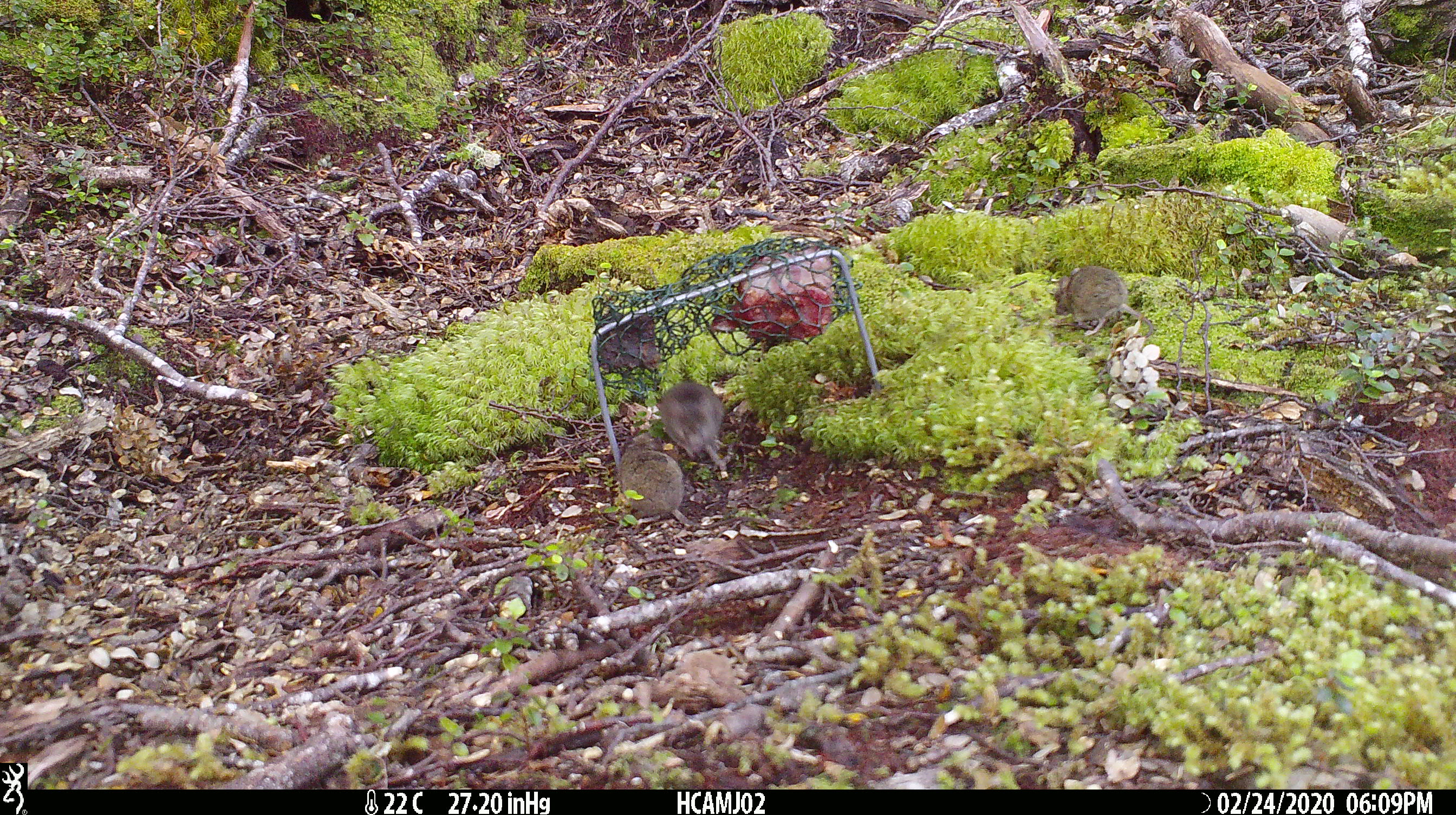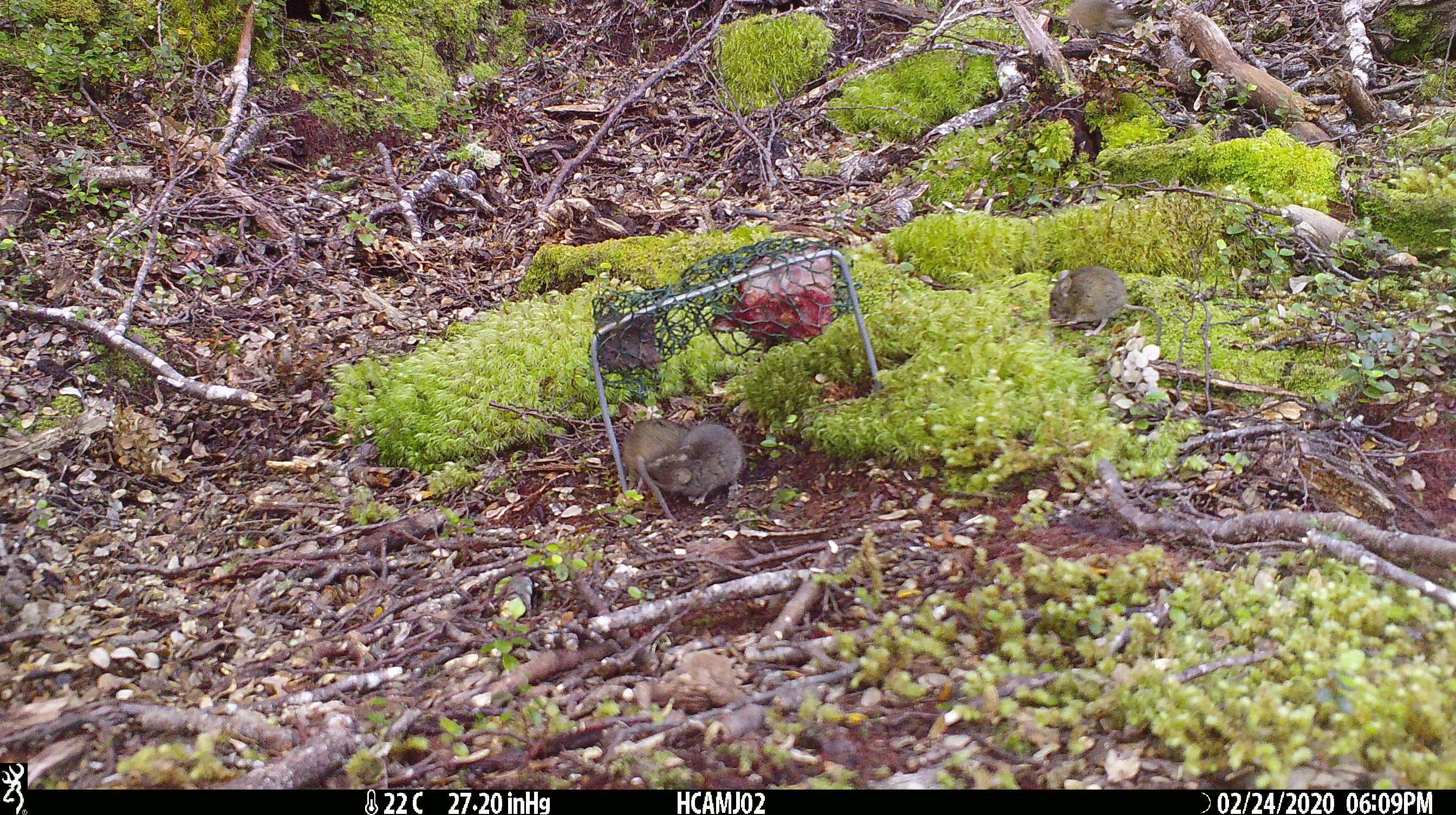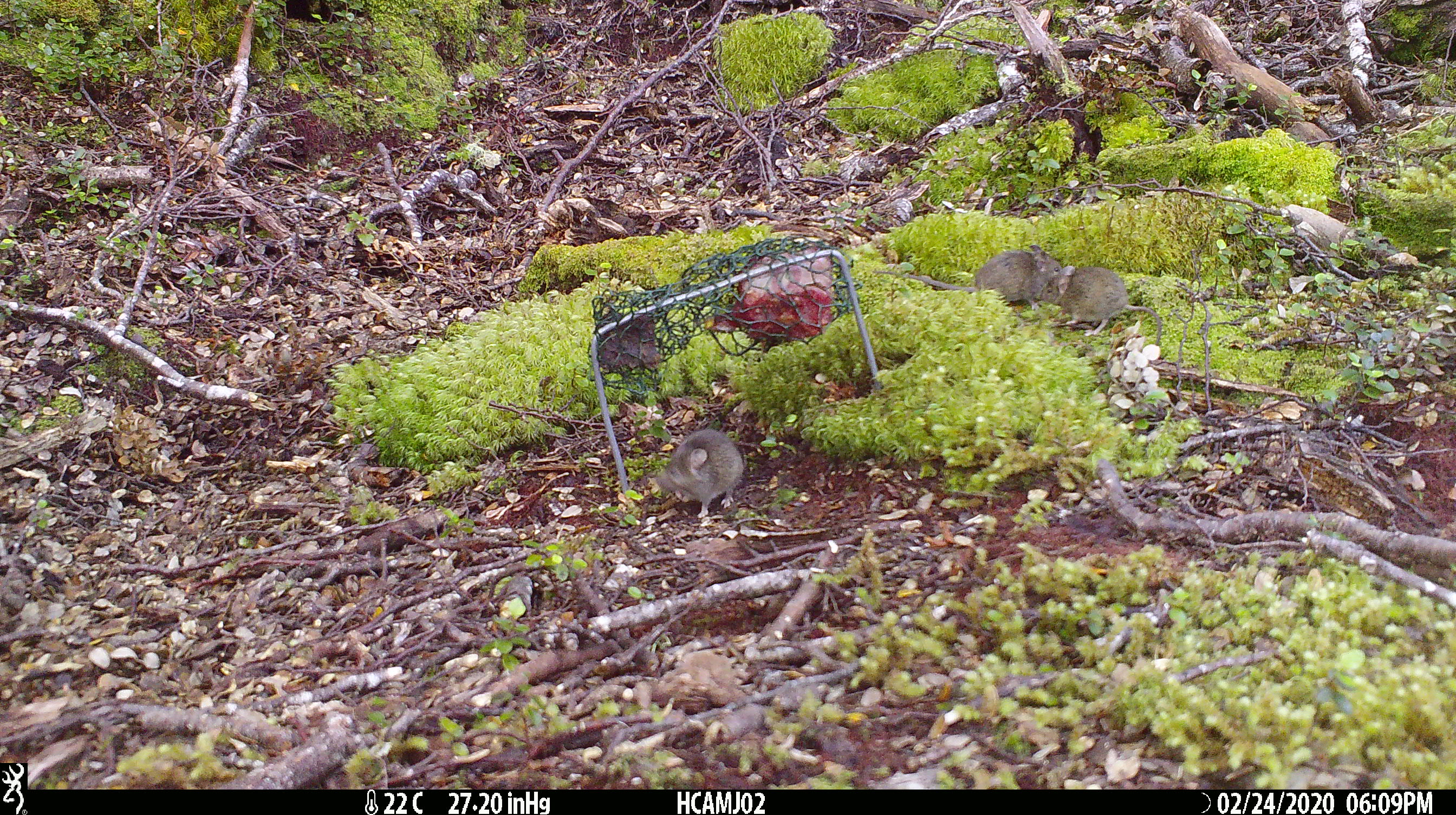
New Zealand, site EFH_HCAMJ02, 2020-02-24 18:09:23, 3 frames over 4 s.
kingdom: Animalia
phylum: Chordata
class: Mammalia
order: Rodentia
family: Muridae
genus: Mus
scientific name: Mus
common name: mouse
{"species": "mouse (Mus)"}